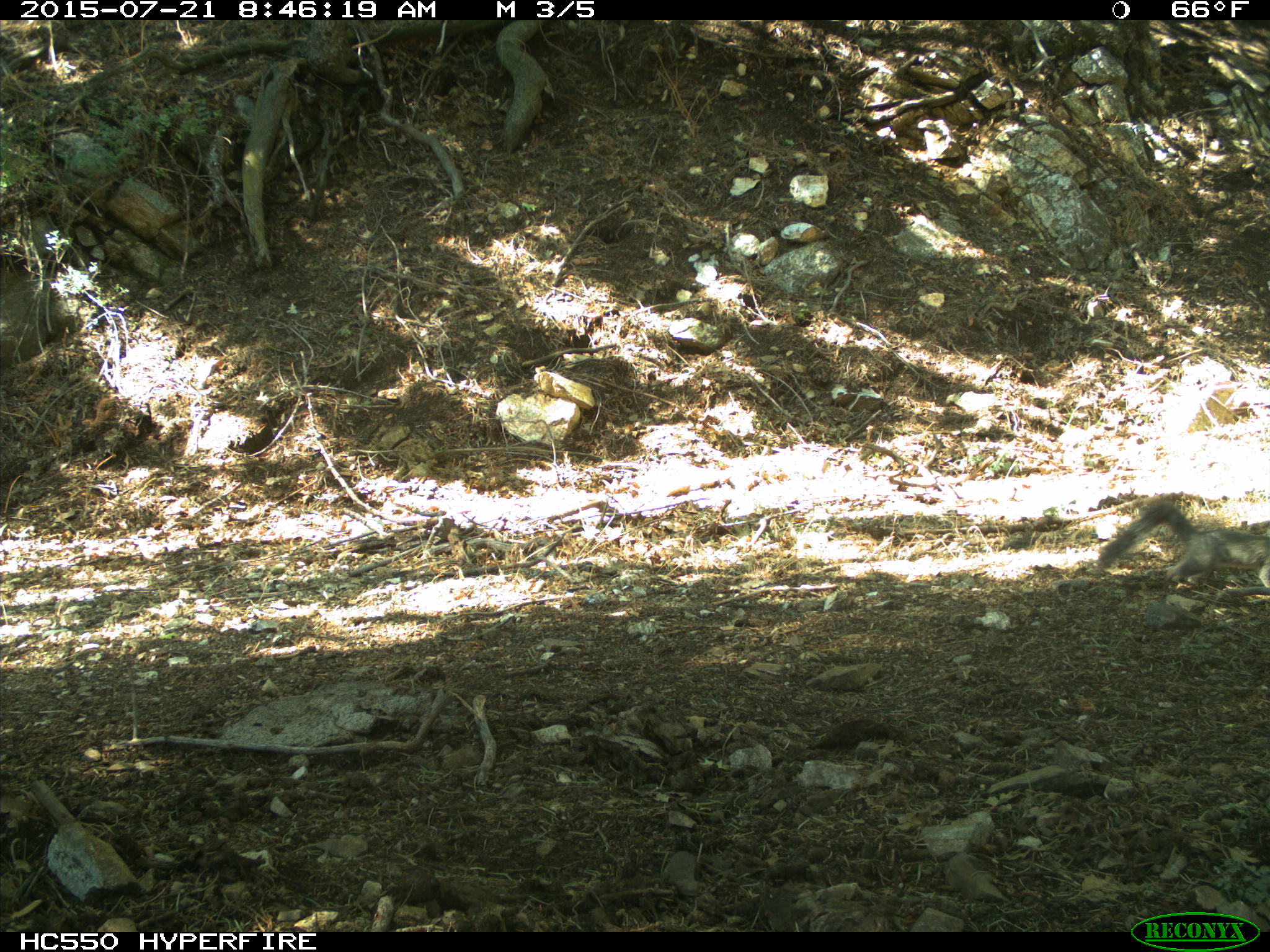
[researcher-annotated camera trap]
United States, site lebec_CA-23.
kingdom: Animalia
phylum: Chordata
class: Mammalia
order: Rodentia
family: Sciuridae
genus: Sciurus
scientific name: Sciurus carolinensis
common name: eastern gray squirrel